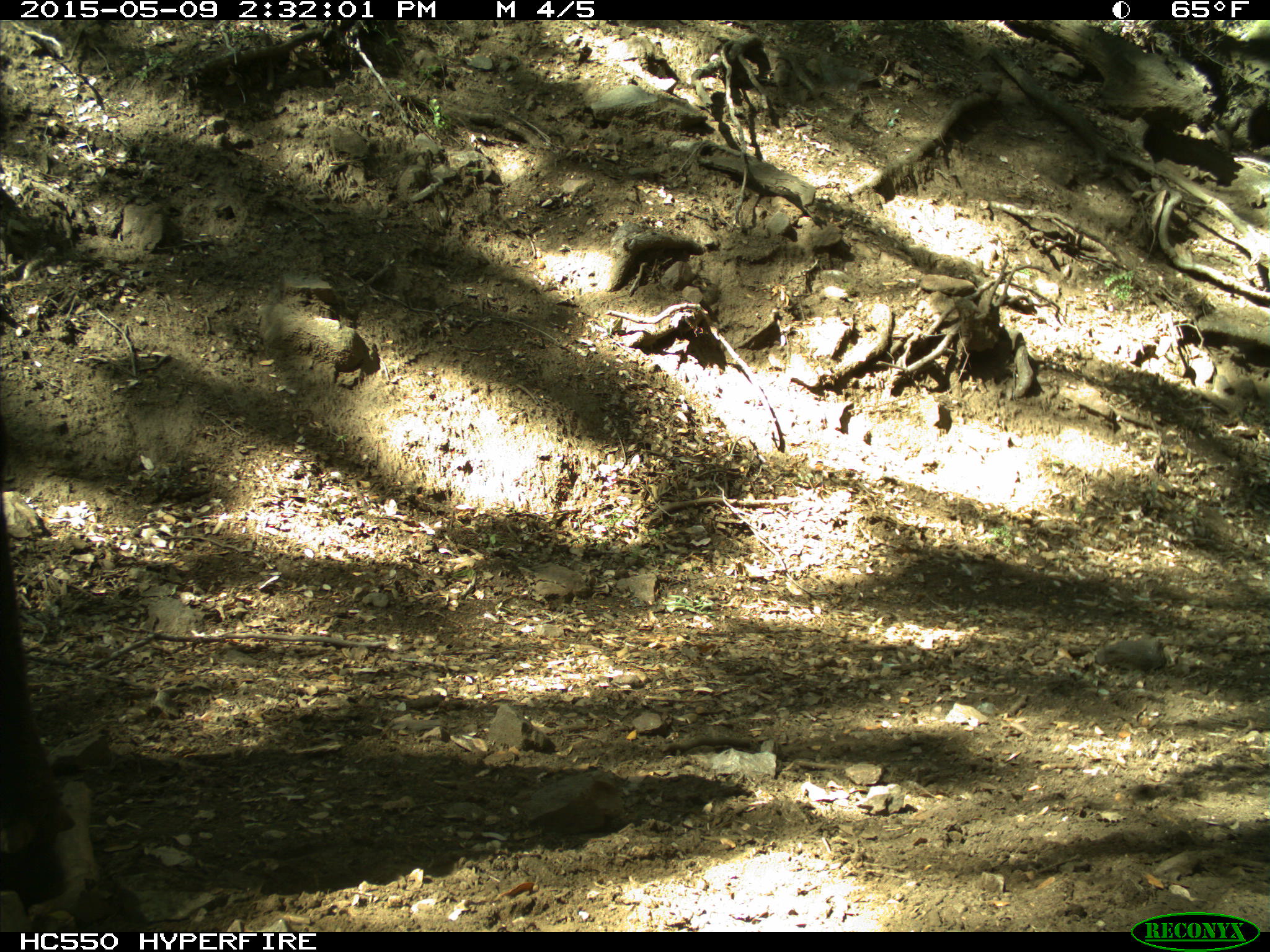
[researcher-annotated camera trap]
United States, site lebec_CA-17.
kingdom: Animalia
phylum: Chordata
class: Mammalia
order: Artiodactyla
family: Bovidae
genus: Bos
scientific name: Bos taurus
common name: domestic cow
Bos taurus (domestic cow).